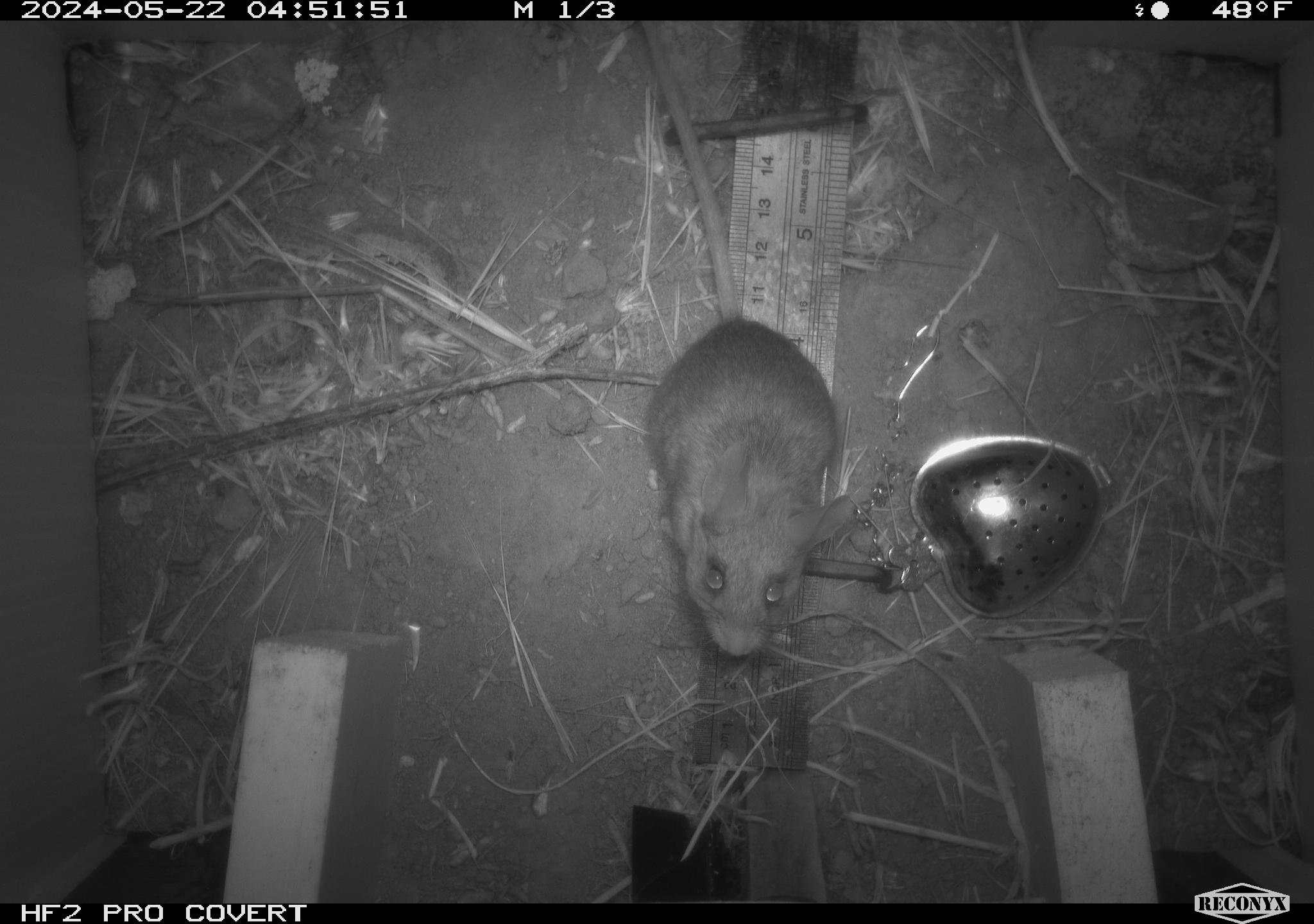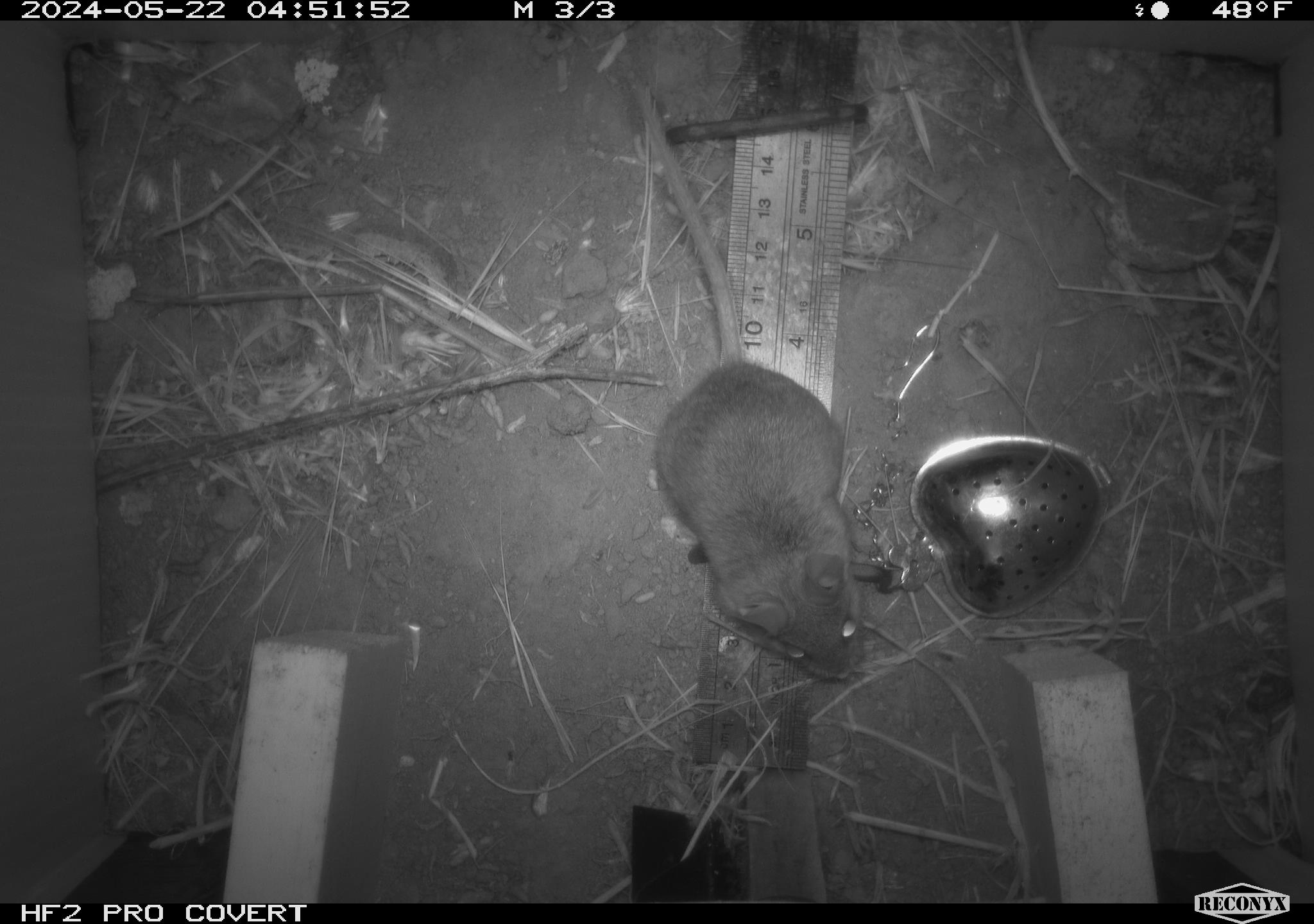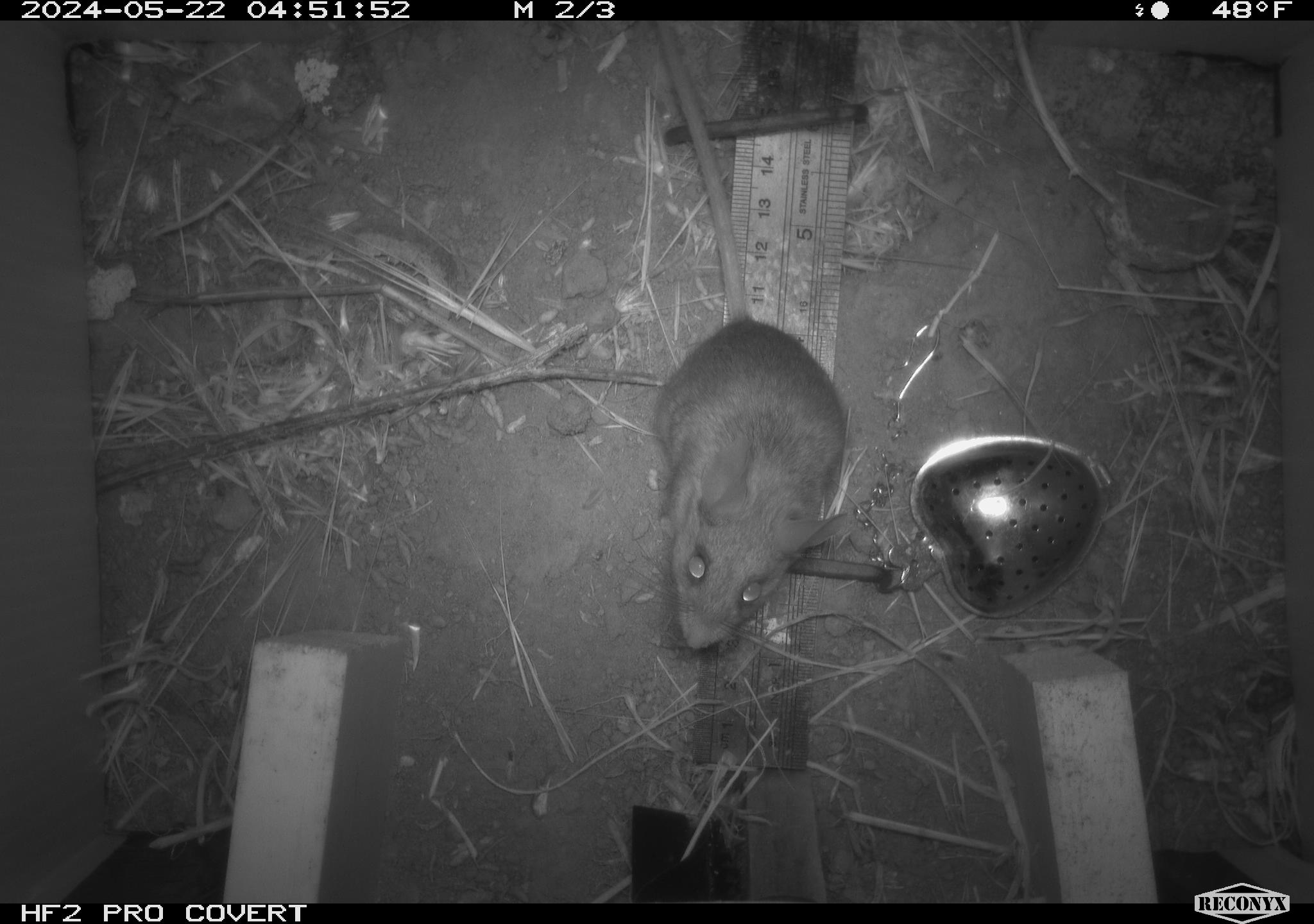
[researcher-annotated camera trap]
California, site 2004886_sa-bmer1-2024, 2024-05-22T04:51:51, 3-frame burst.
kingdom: Animalia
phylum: Chordata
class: Mammalia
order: Rodentia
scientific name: Rodentia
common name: mouse species